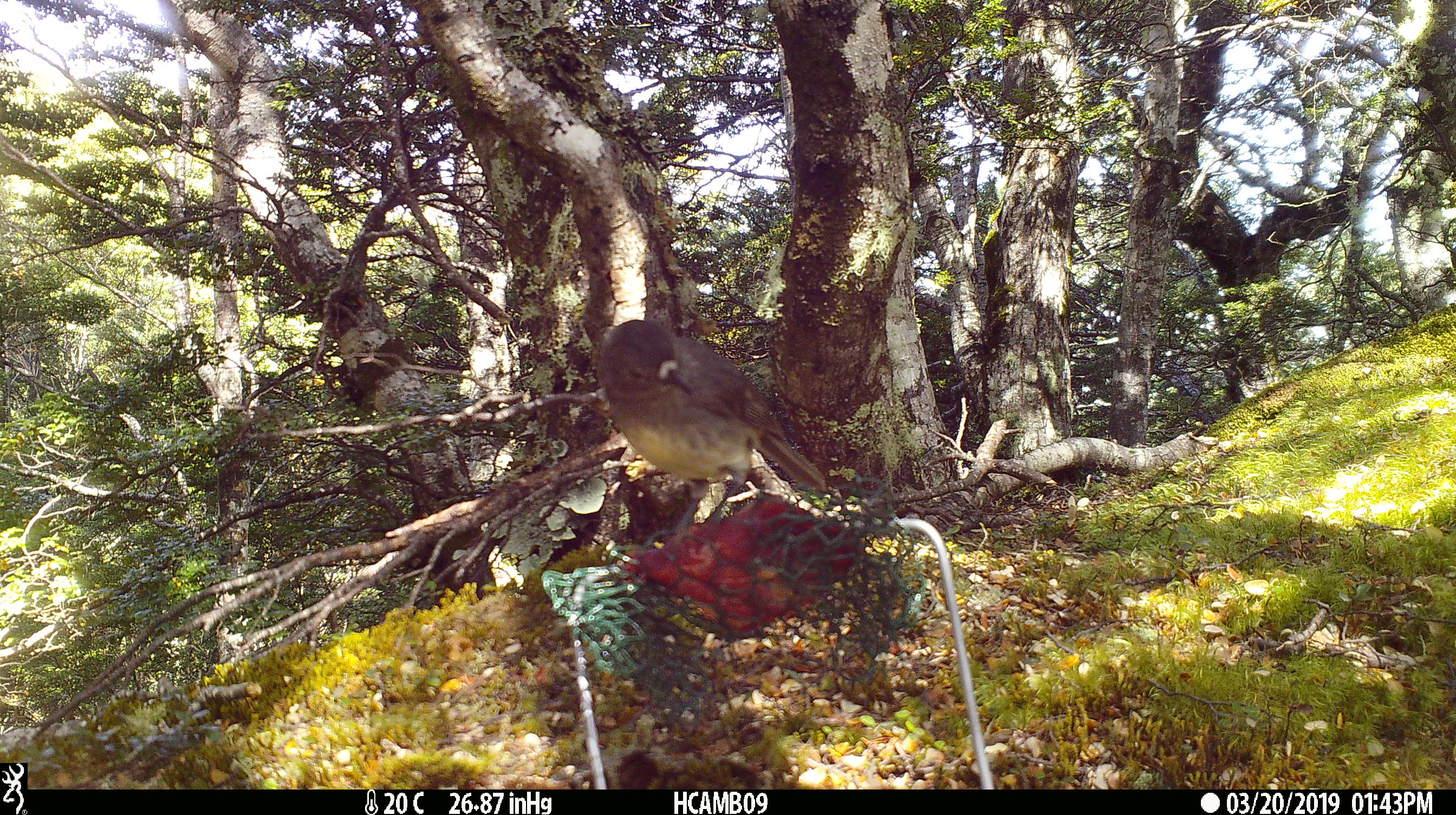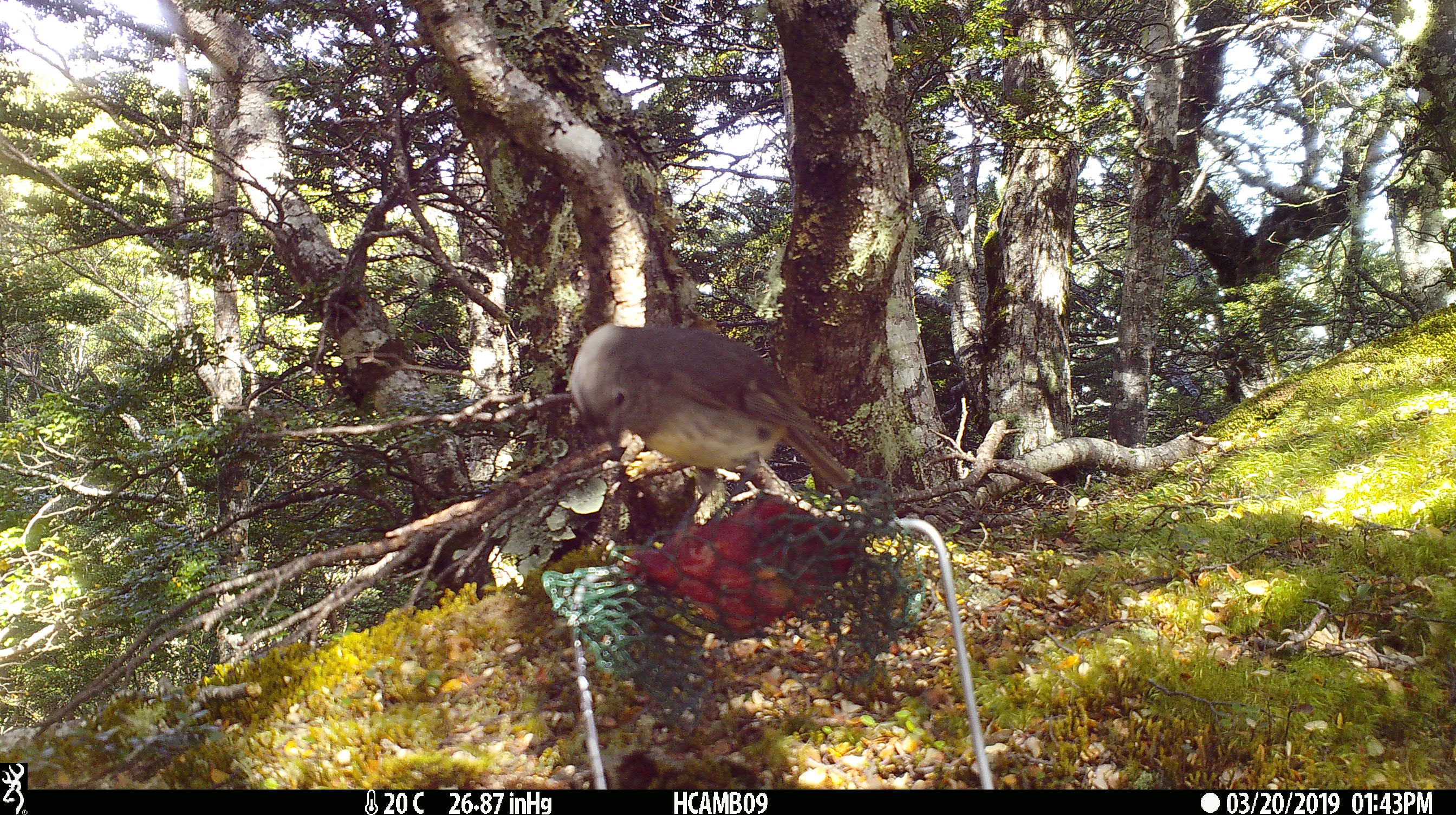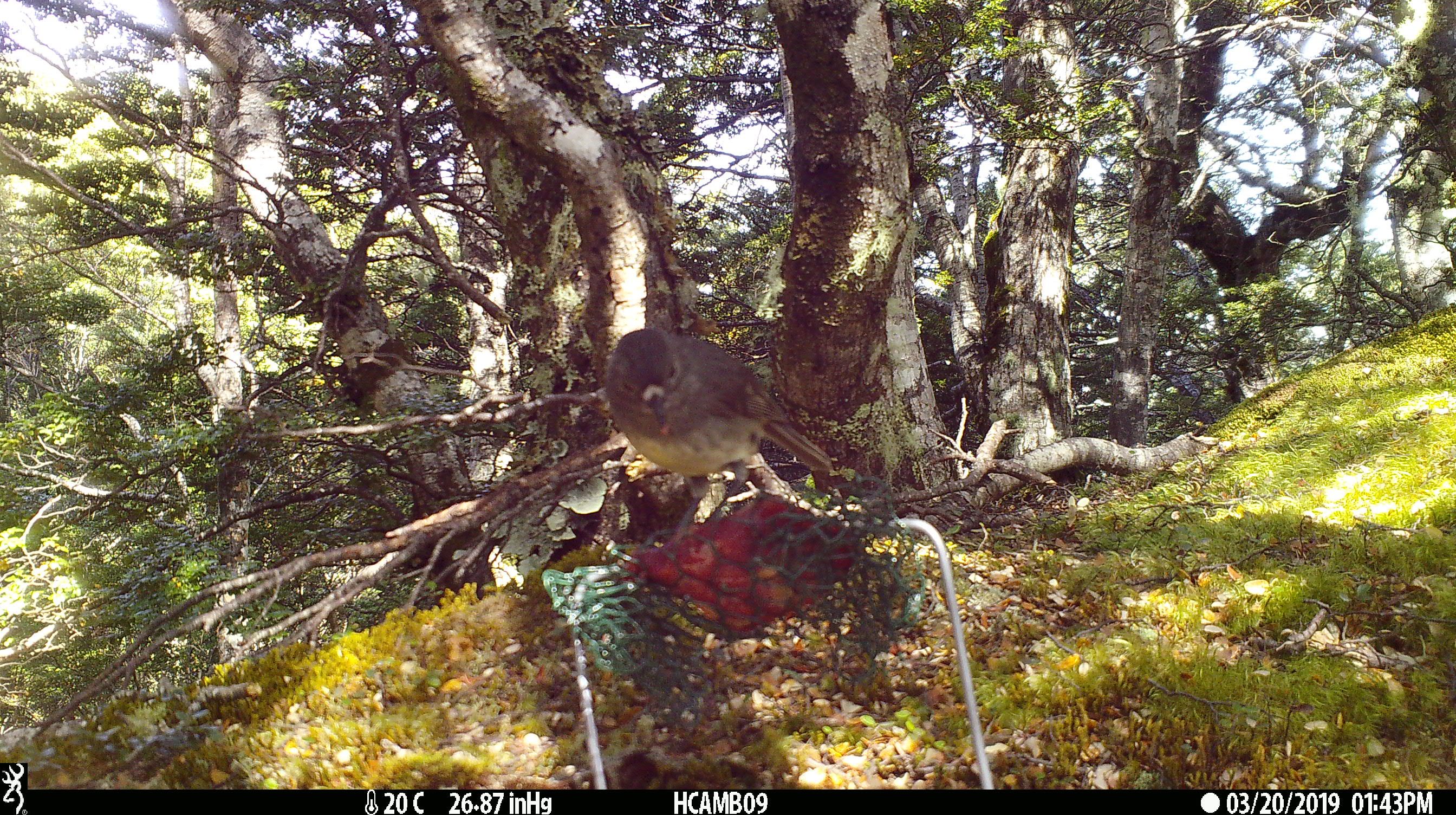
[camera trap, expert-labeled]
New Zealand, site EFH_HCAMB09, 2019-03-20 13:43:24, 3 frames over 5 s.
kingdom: Animalia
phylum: Chordata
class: Aves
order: Passeriformes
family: Petroicidae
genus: Petroica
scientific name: Petroica australis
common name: new zealand robin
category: robin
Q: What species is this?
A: Robin (new zealand robin) (Petroica australis).